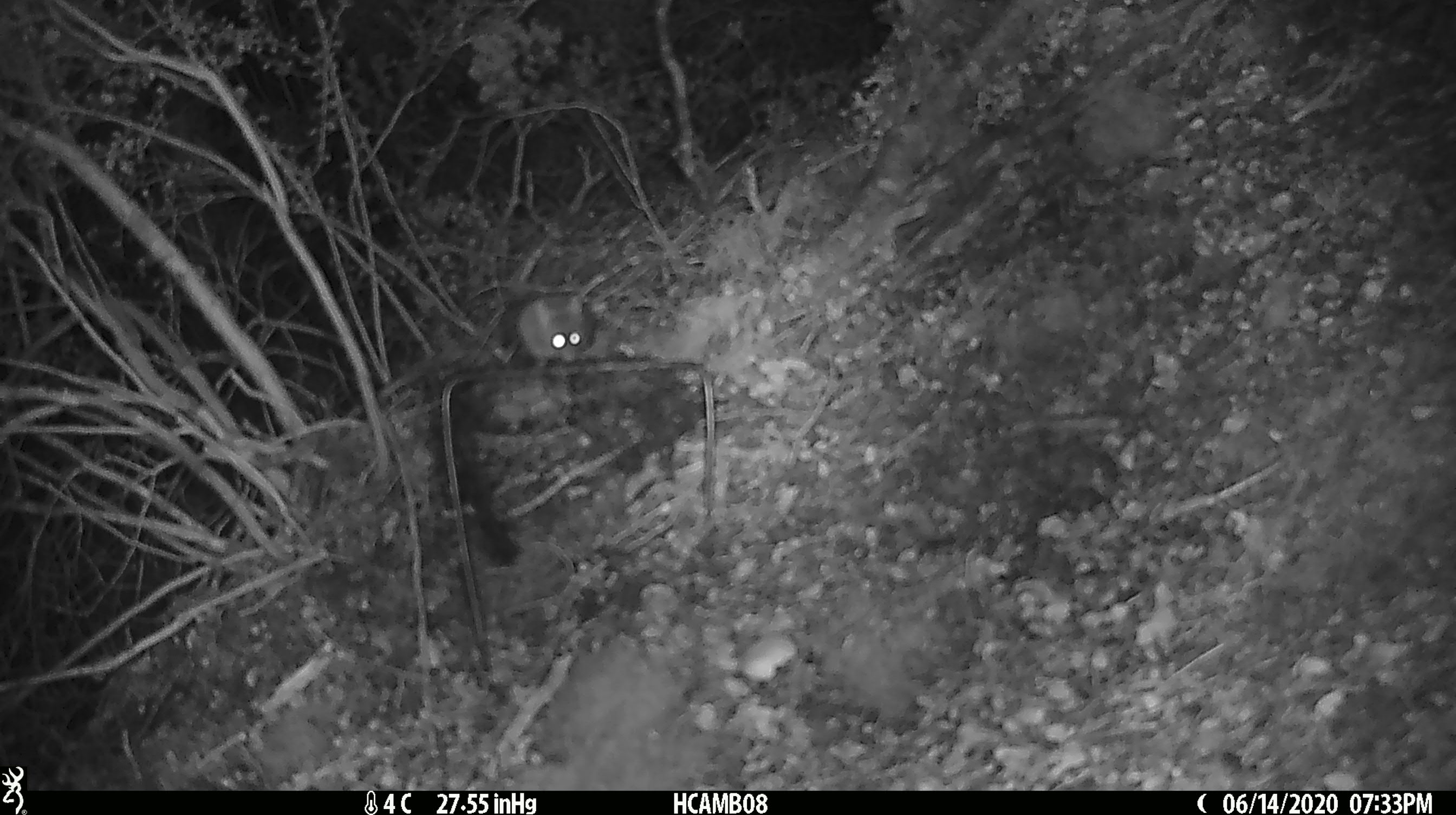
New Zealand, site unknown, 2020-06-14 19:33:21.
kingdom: Animalia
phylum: Chordata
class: Mammalia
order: Rodentia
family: Muridae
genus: Mus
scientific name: Mus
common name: mouse